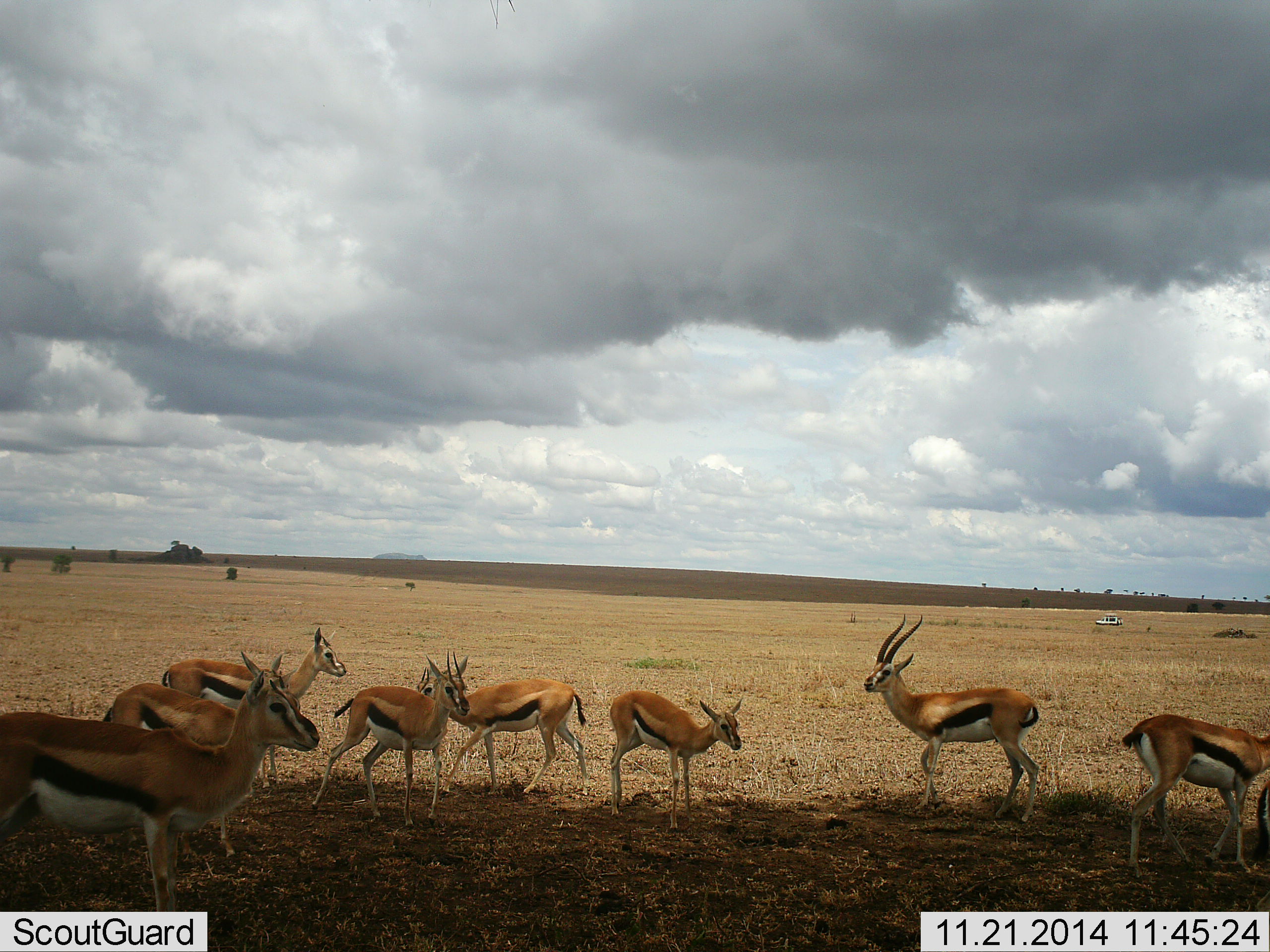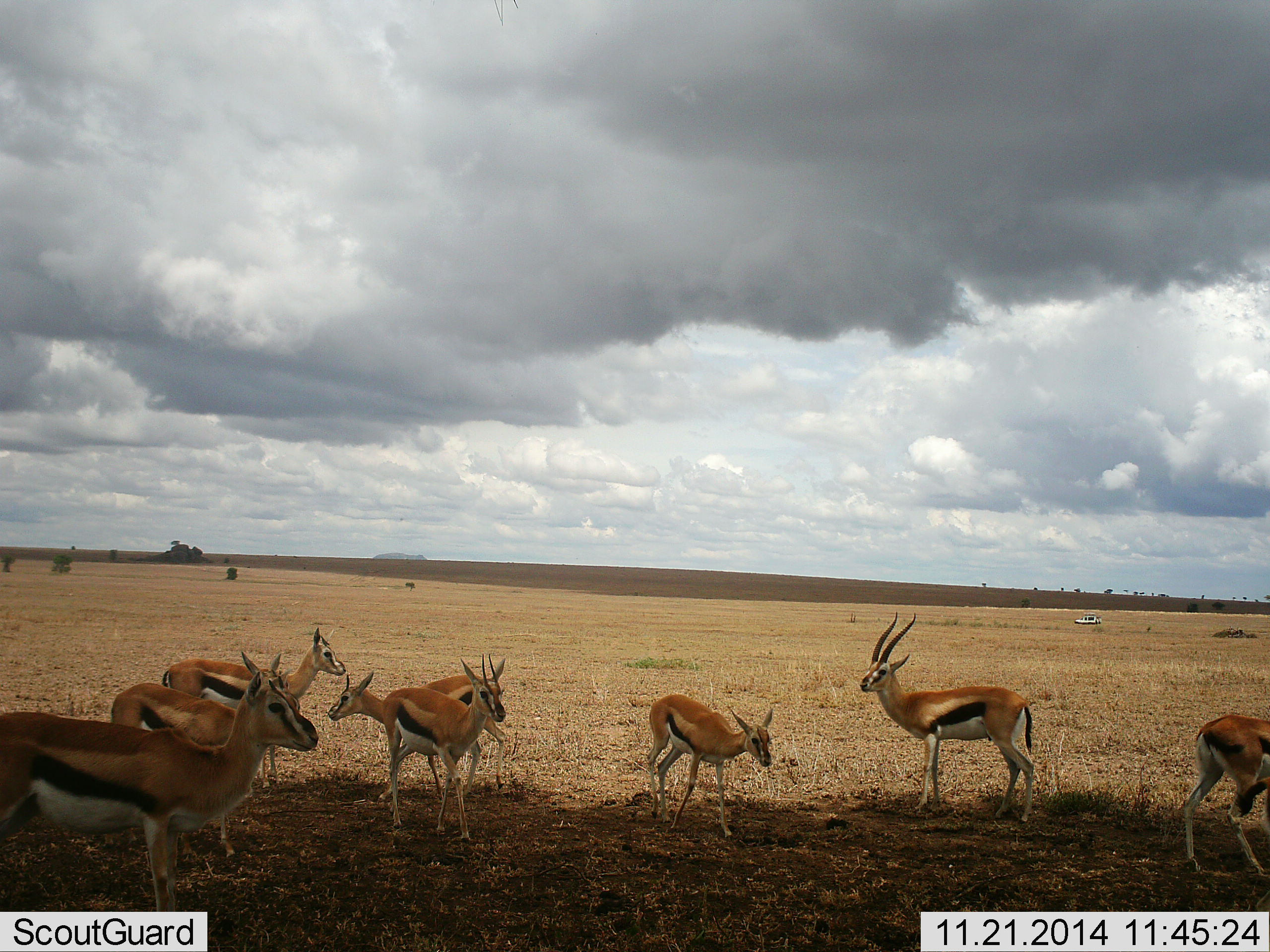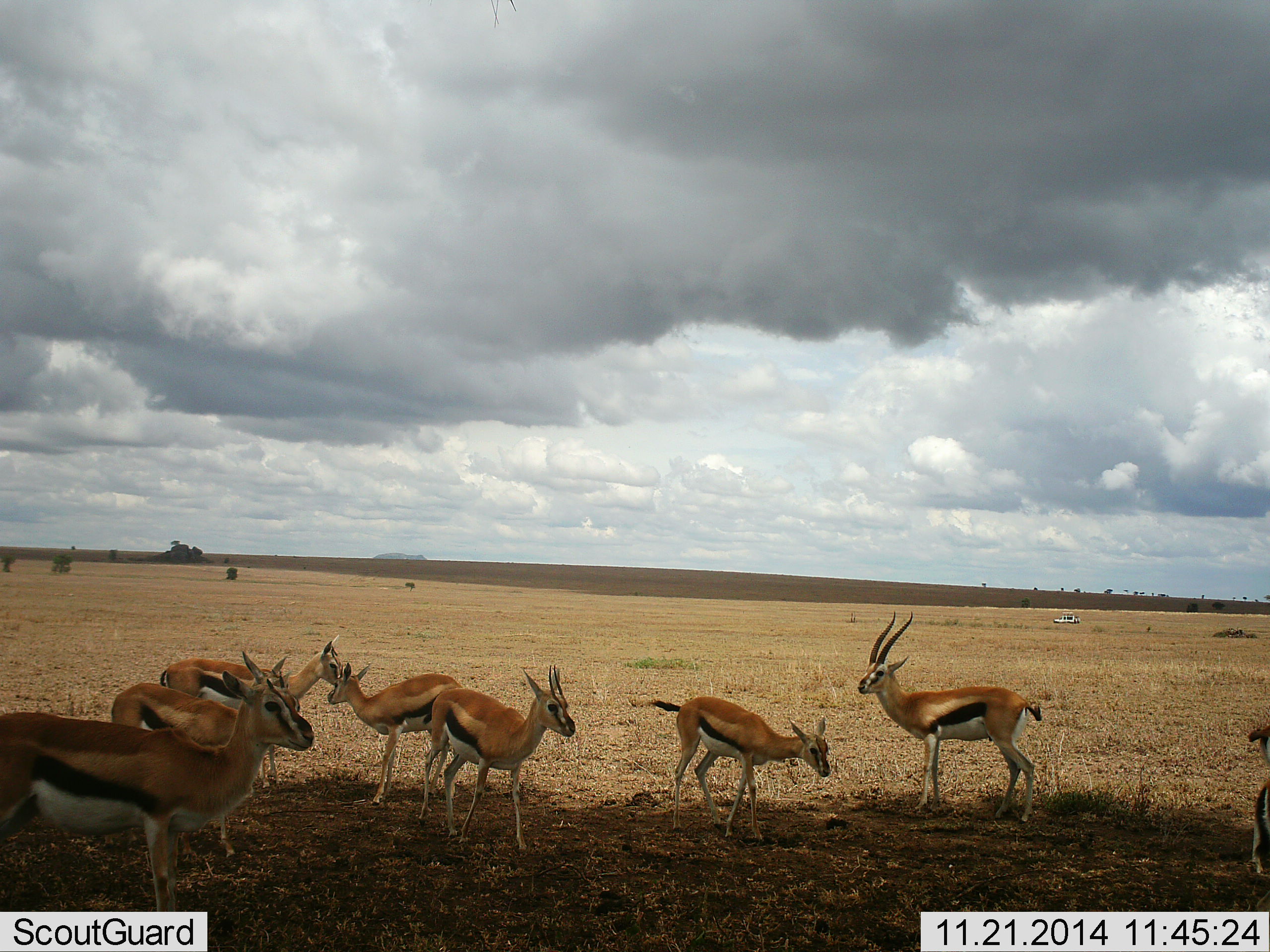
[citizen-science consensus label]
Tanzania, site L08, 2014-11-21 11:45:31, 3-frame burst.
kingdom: Animalia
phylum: Chordata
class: Mammalia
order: Artiodactyla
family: Bovidae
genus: Eudorcas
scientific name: Eudorcas thomsonii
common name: thomson's gazelle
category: gazellethomsons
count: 8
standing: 77%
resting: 0%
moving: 69%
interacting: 0%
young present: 23%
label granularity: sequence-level